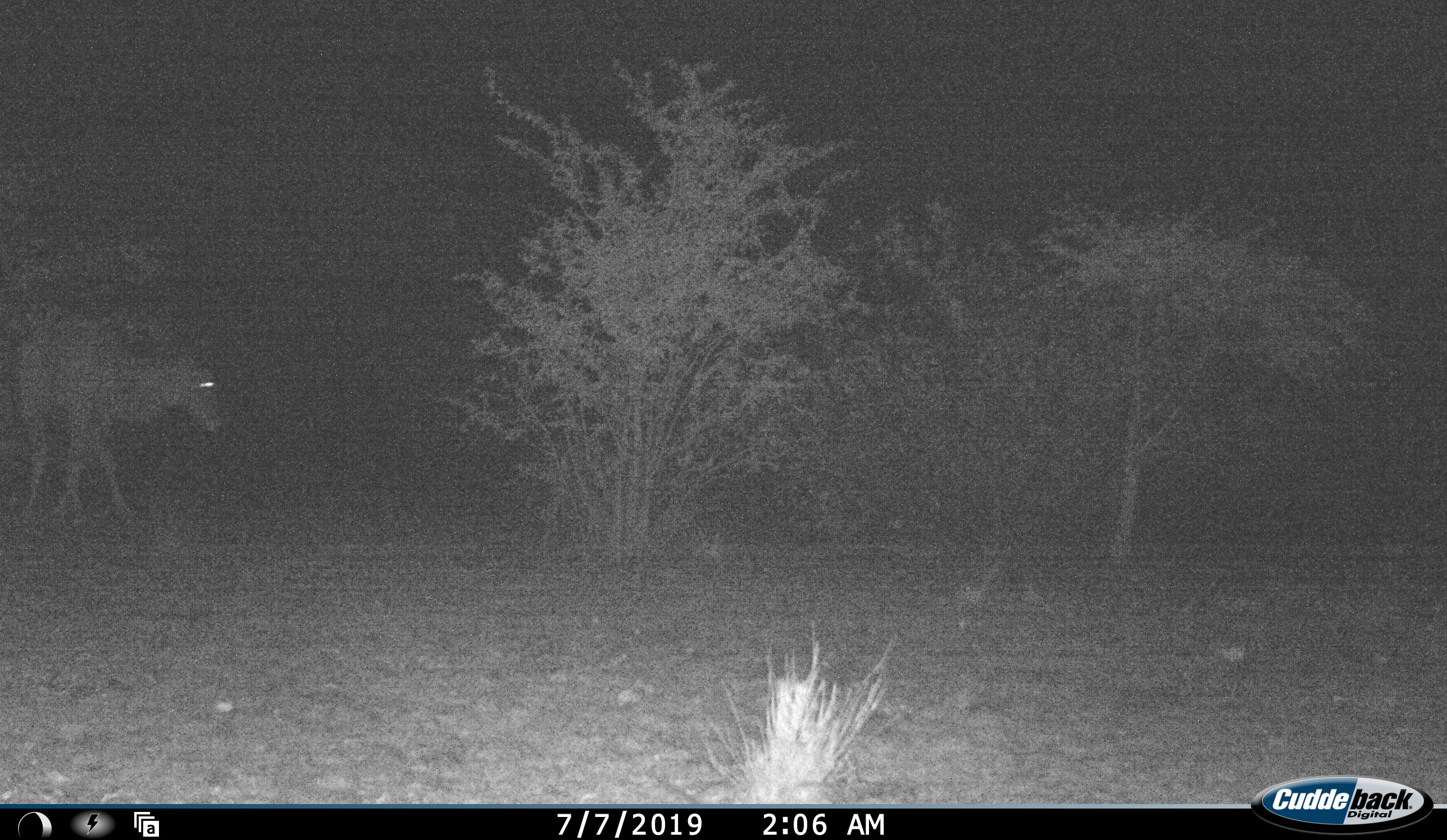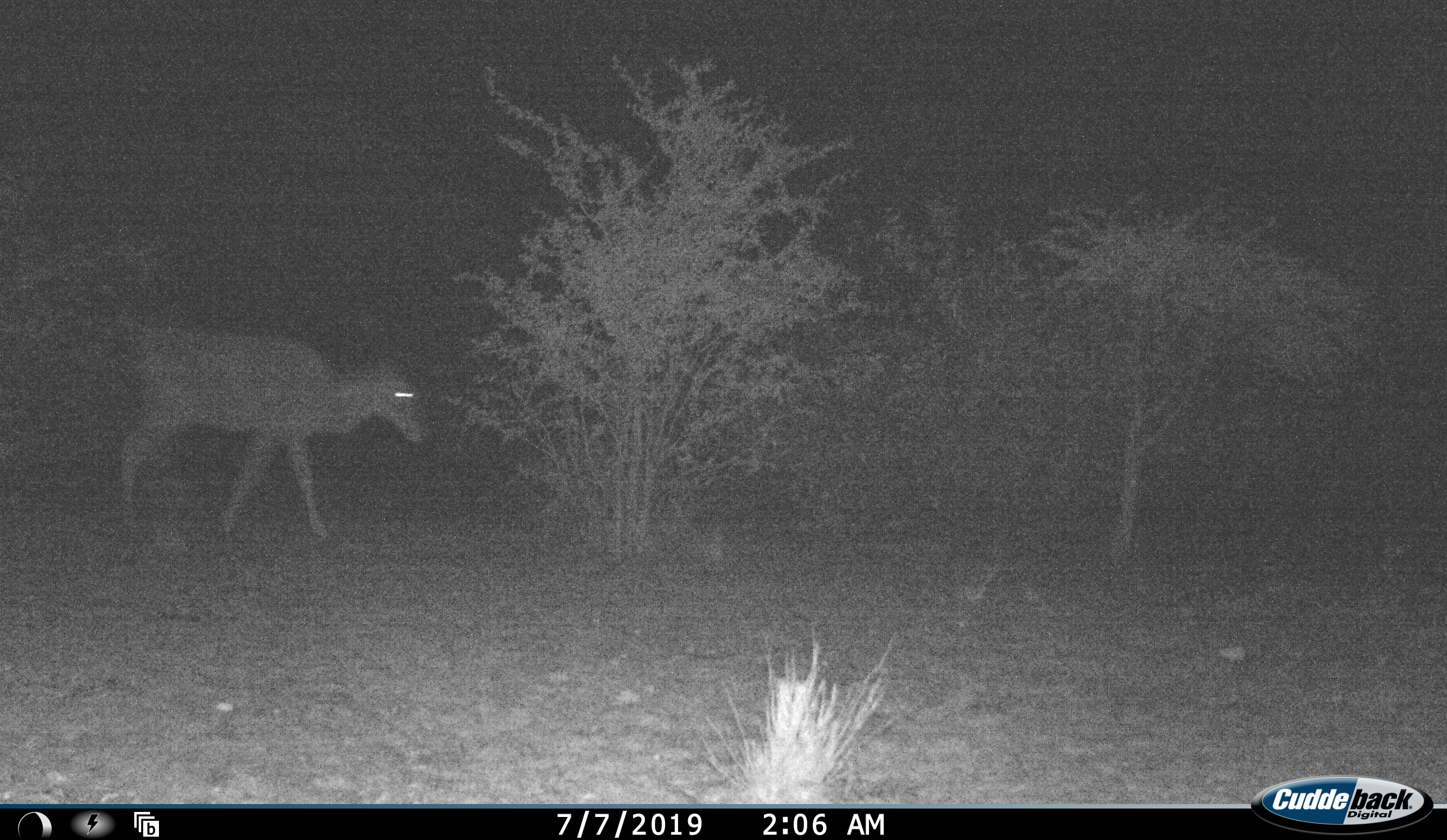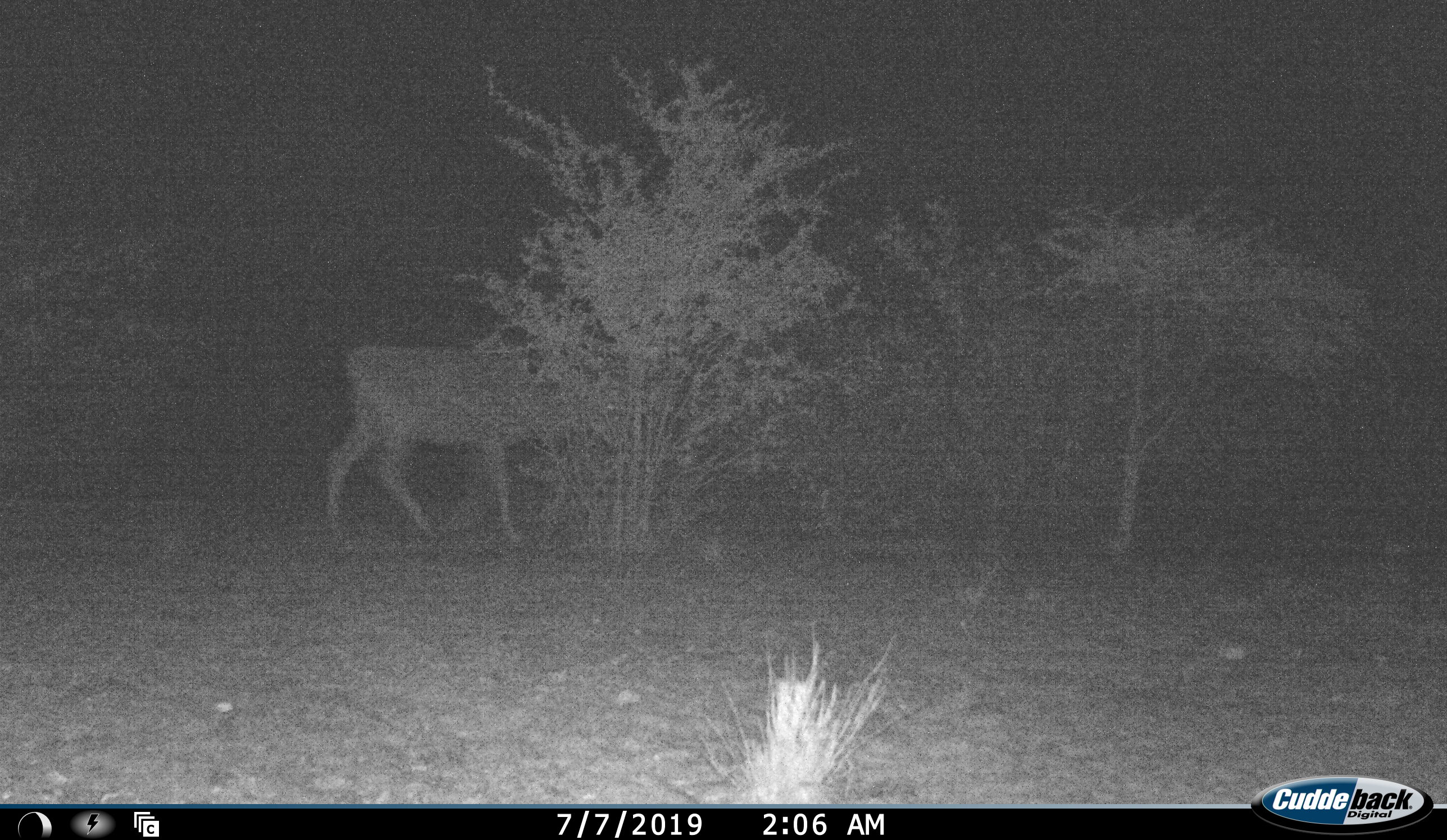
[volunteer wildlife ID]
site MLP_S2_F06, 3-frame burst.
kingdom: Animalia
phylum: Chordata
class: Mammalia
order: Artiodactyla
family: Bovidae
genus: Tragelaphus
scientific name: Tragelaphus oryx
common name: eland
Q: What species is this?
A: Eland (Tragelaphus oryx).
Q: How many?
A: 1.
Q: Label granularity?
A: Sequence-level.